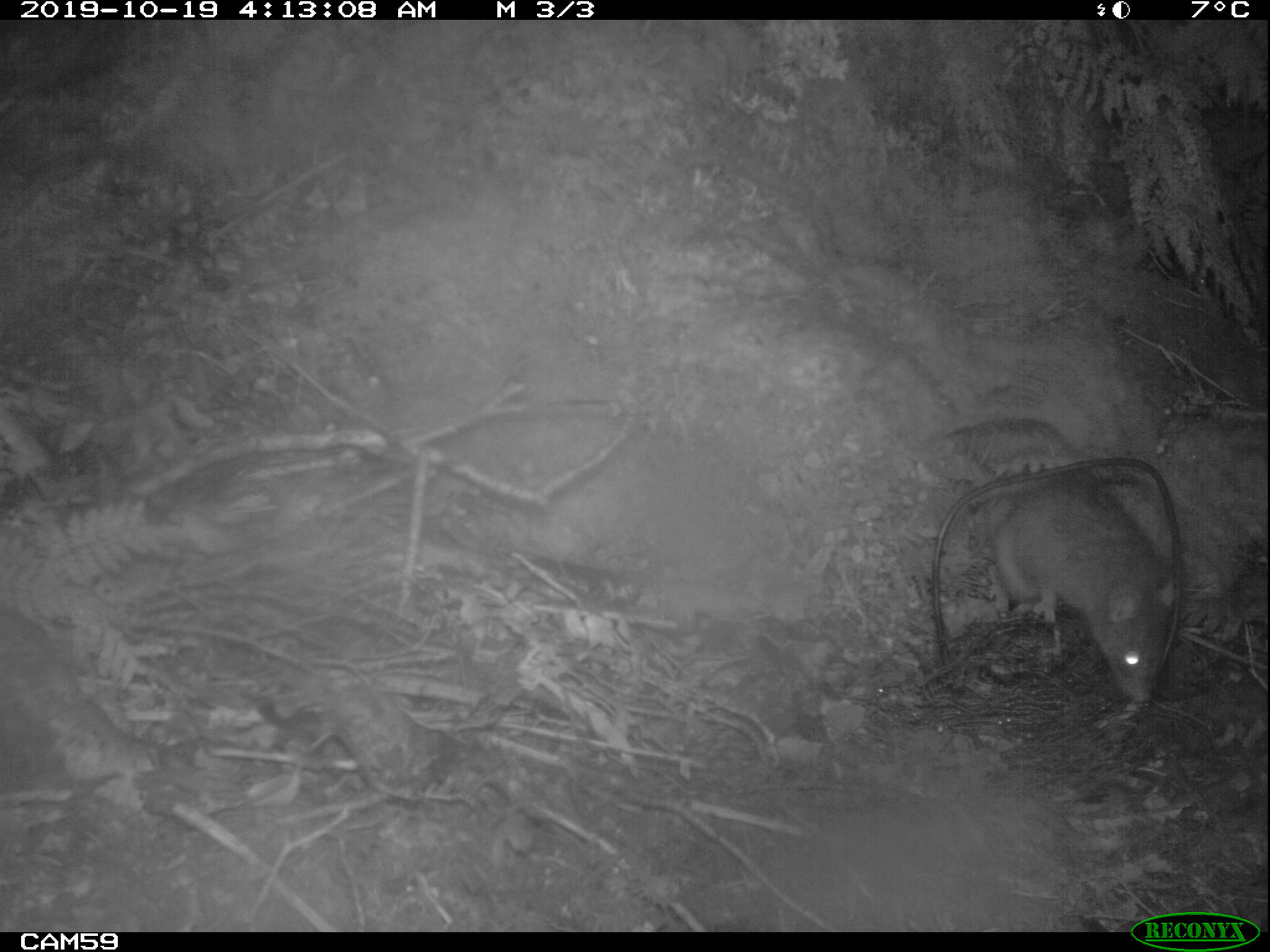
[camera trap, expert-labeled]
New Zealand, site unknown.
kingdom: Animalia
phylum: Chordata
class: Mammalia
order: Rodentia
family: Muridae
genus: Rattus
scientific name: Rattus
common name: rat